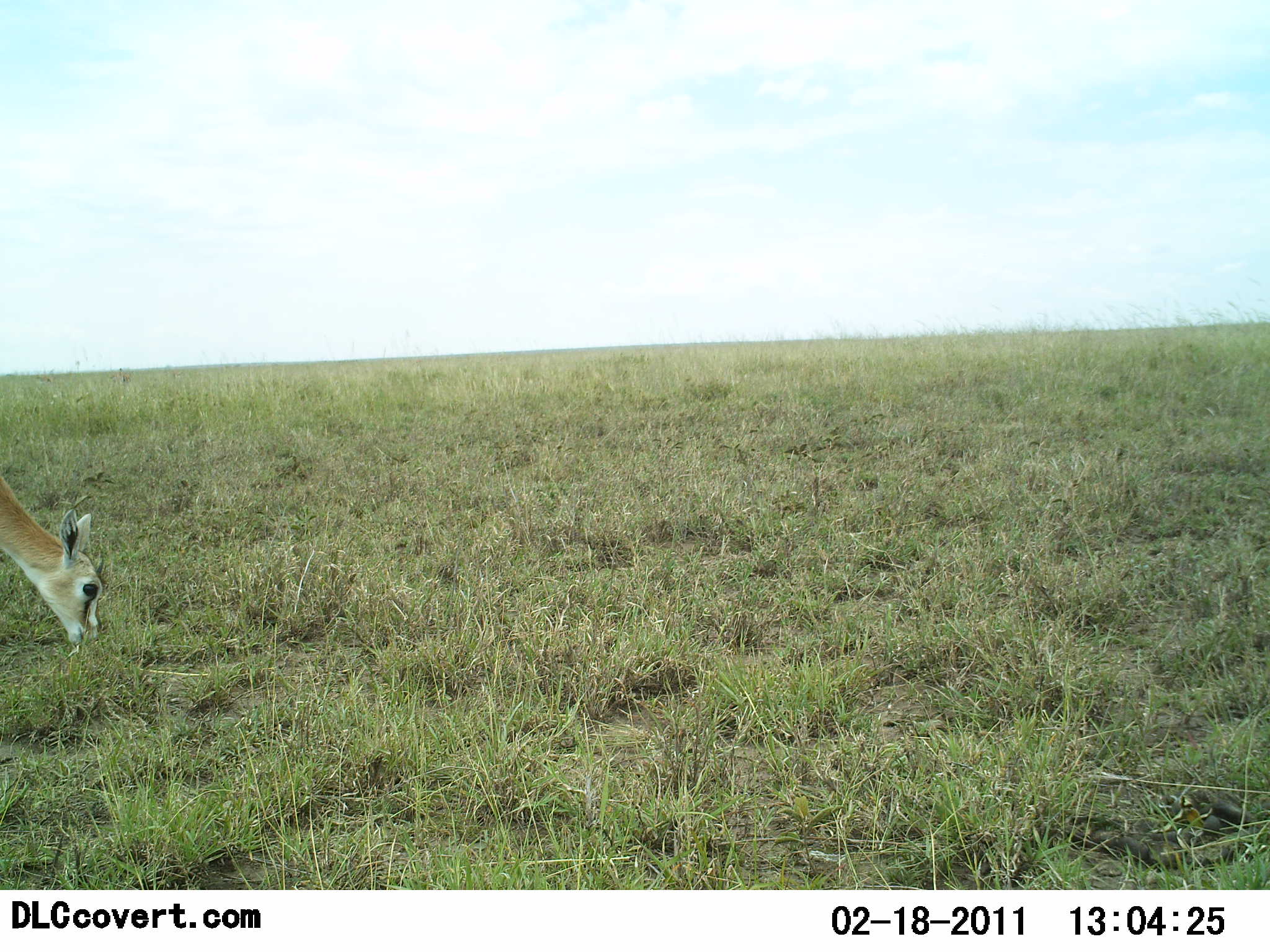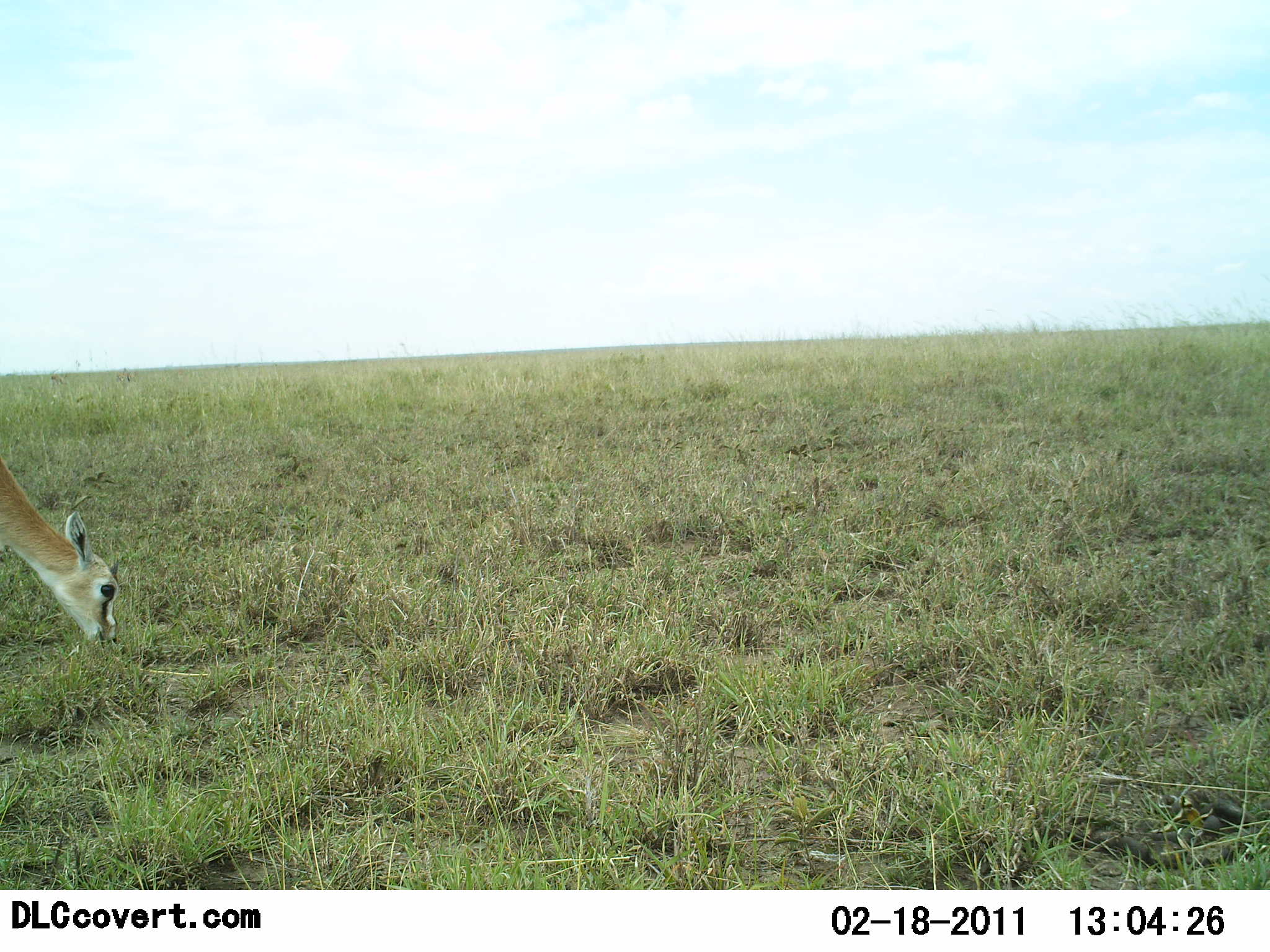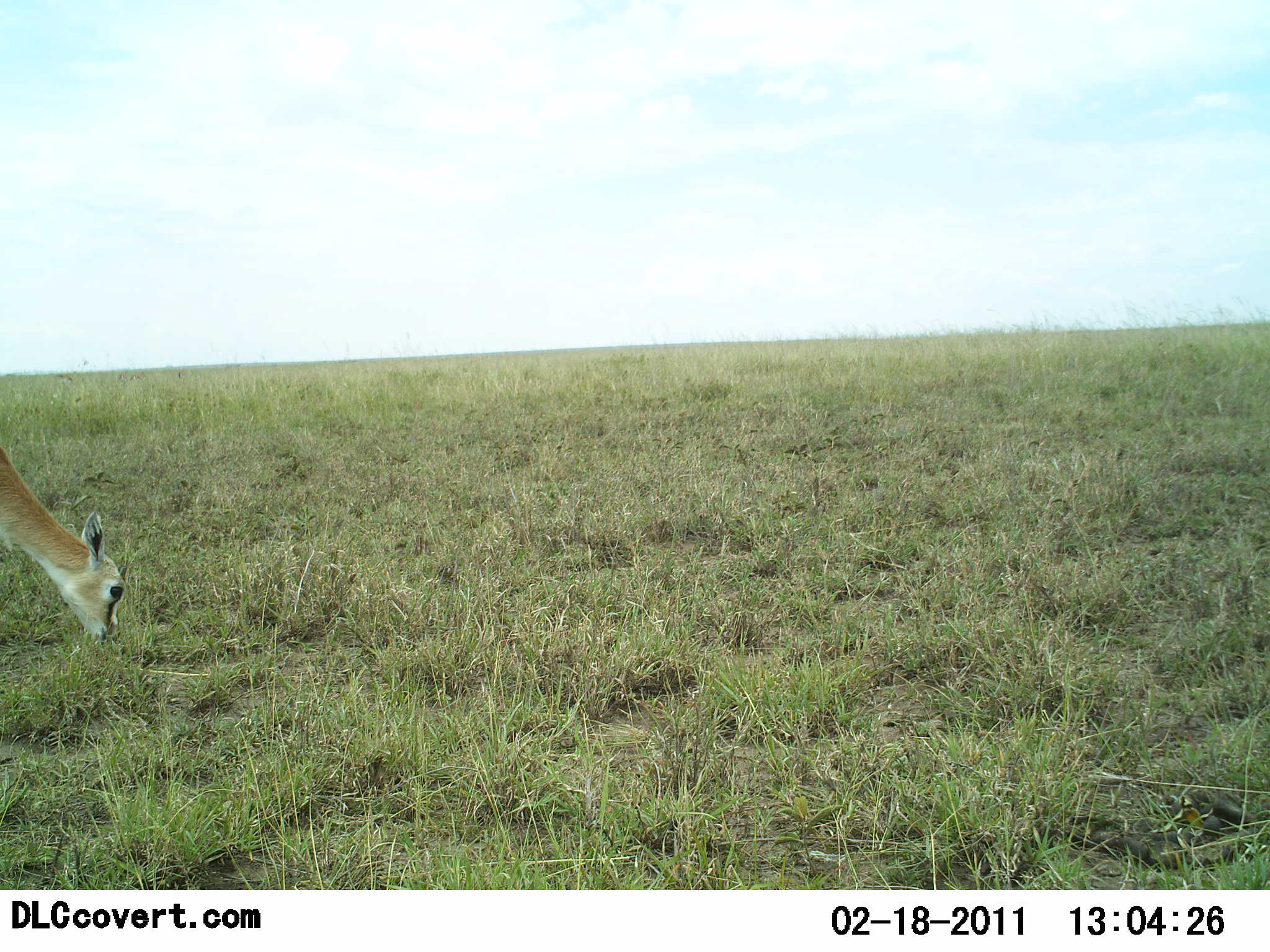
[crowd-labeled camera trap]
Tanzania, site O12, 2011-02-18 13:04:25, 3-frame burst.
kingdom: Animalia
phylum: Chordata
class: Mammalia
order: Artiodactyla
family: Bovidae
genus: Eudorcas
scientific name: Eudorcas thomsonii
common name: thomson's gazelle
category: gazellethomsons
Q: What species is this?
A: Gazellethomsons (thomson's gazelle) (Eudorcas thomsonii).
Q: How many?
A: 1.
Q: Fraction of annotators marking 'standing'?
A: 9%.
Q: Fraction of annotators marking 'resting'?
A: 0%.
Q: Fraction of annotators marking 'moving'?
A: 0%.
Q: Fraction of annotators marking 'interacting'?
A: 0%.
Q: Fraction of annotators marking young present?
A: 0%.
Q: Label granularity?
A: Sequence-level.